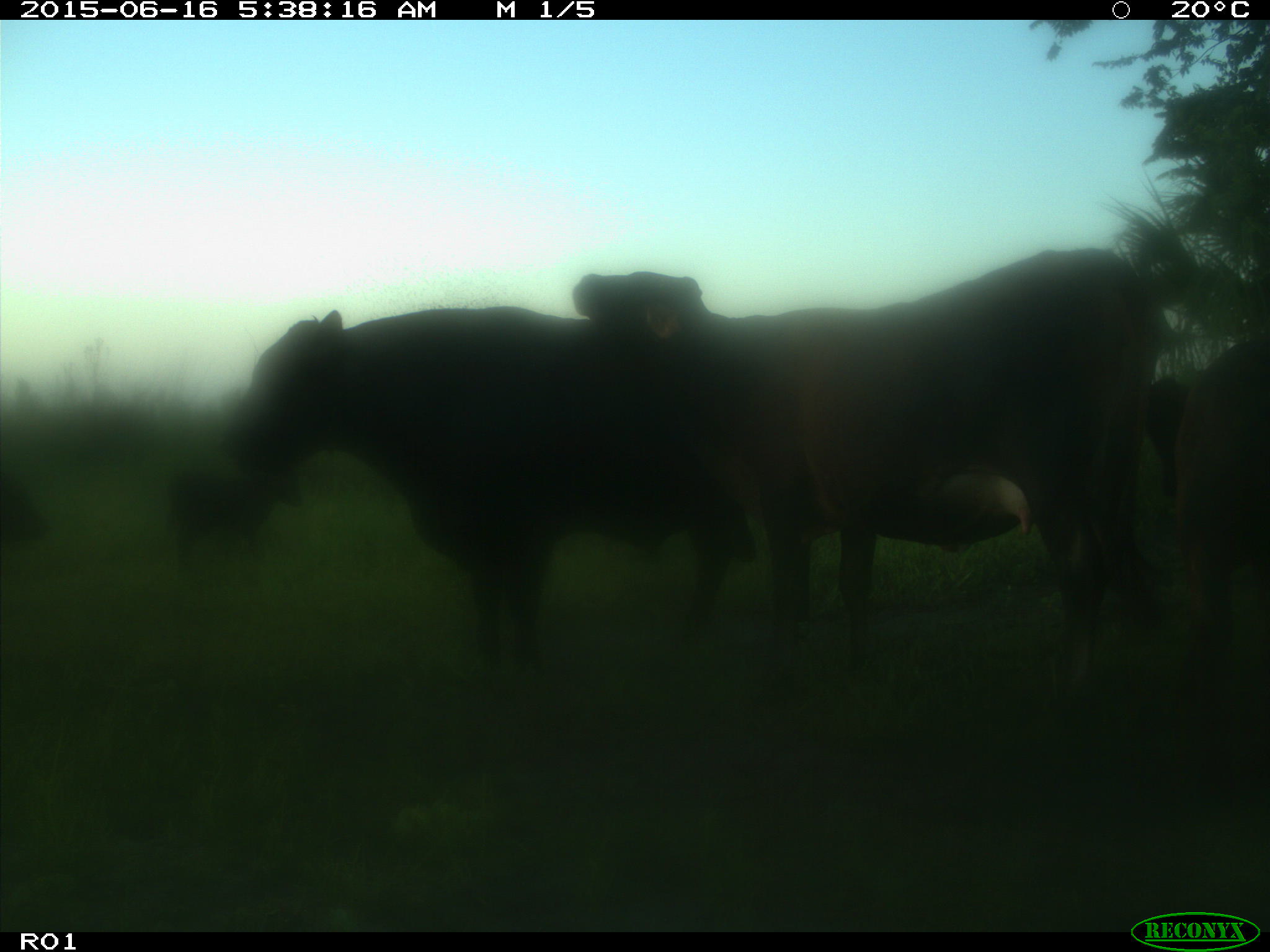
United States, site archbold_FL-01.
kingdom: Animalia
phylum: Chordata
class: Mammalia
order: Artiodactyla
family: Bovidae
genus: Bos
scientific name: Bos taurus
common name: domestic cow